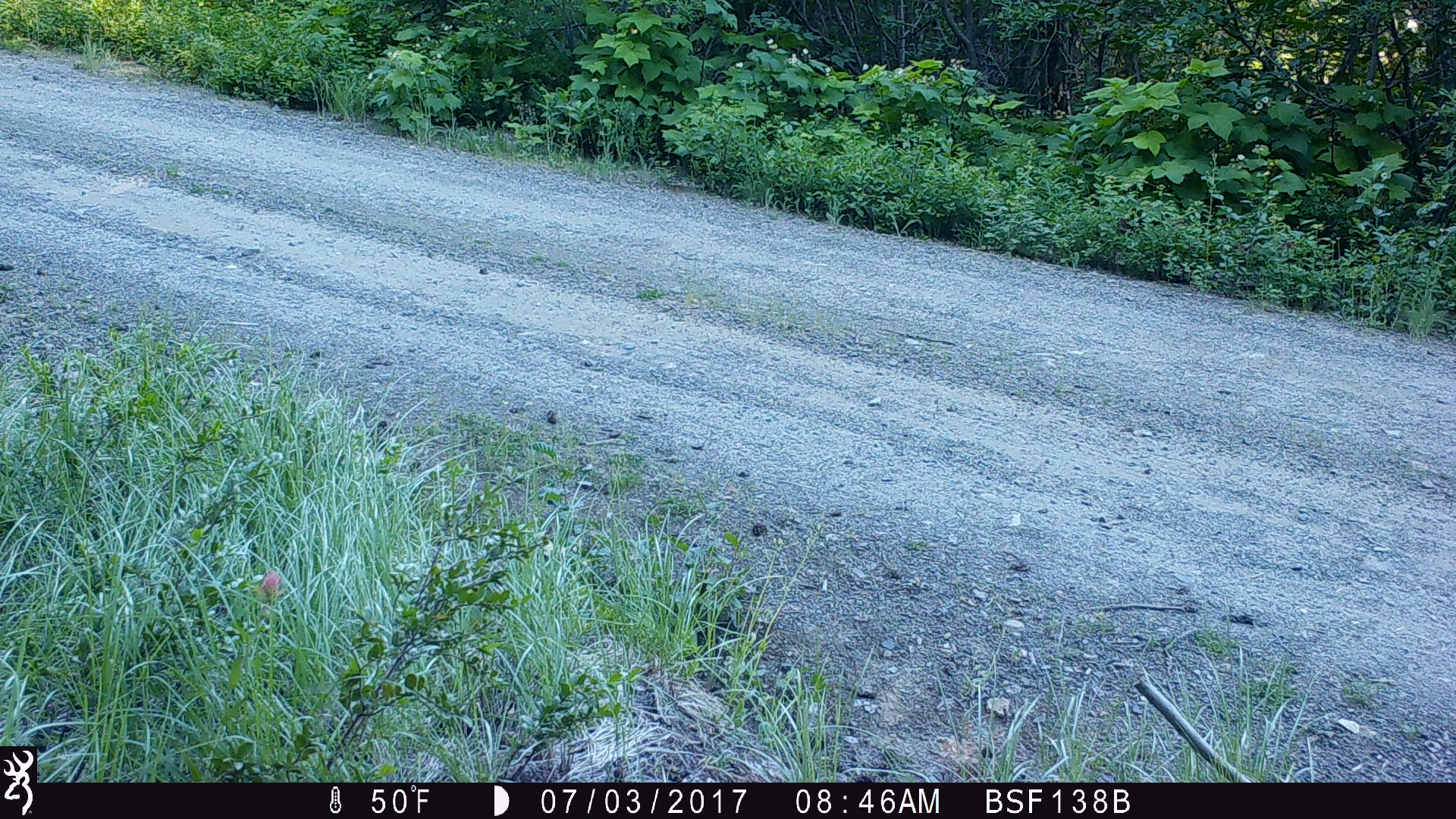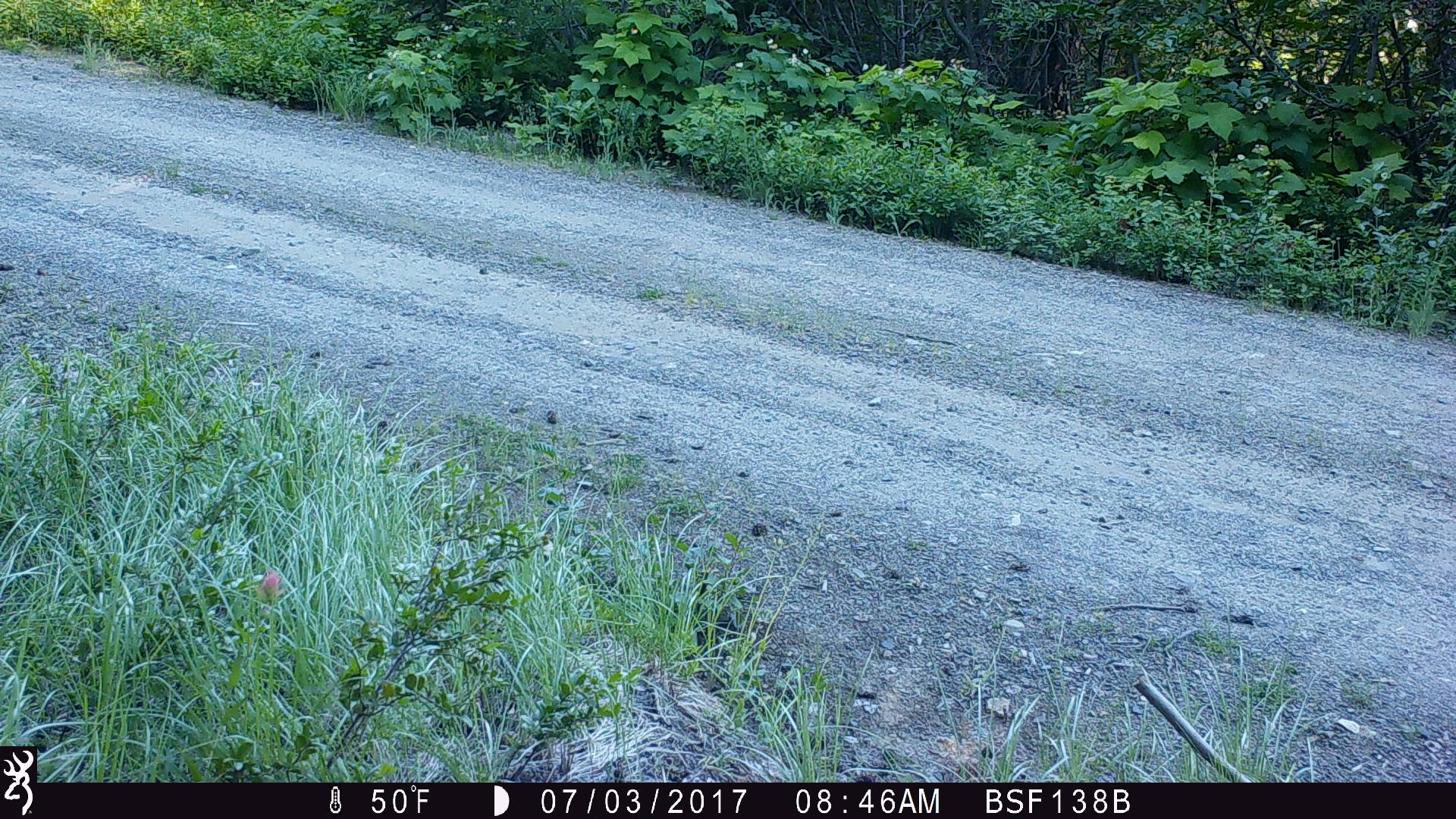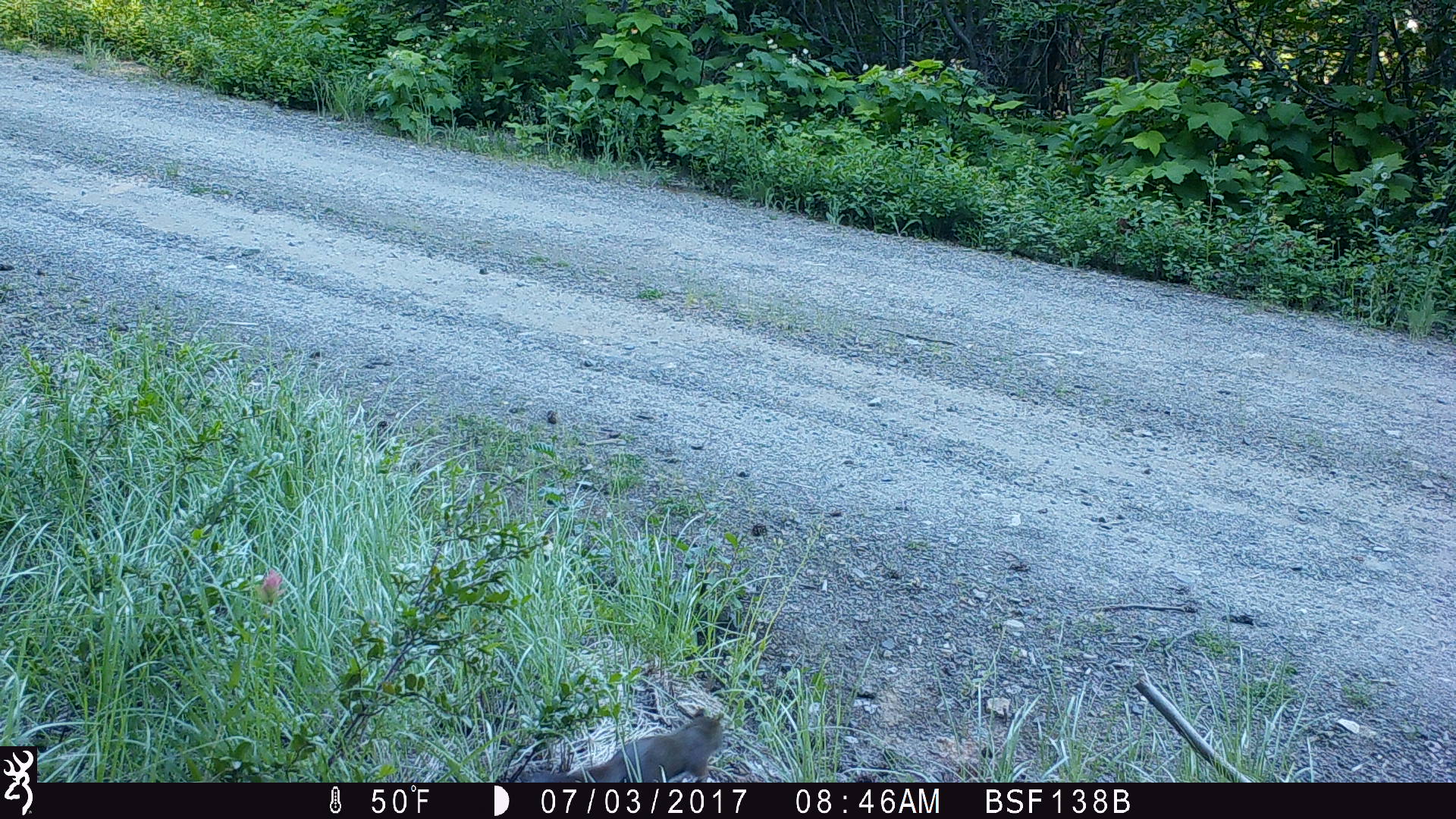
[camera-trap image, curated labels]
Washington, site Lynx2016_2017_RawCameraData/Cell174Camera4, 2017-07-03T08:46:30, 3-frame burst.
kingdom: Animalia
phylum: Chordata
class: Mammalia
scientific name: Mammalia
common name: small mammal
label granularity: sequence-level